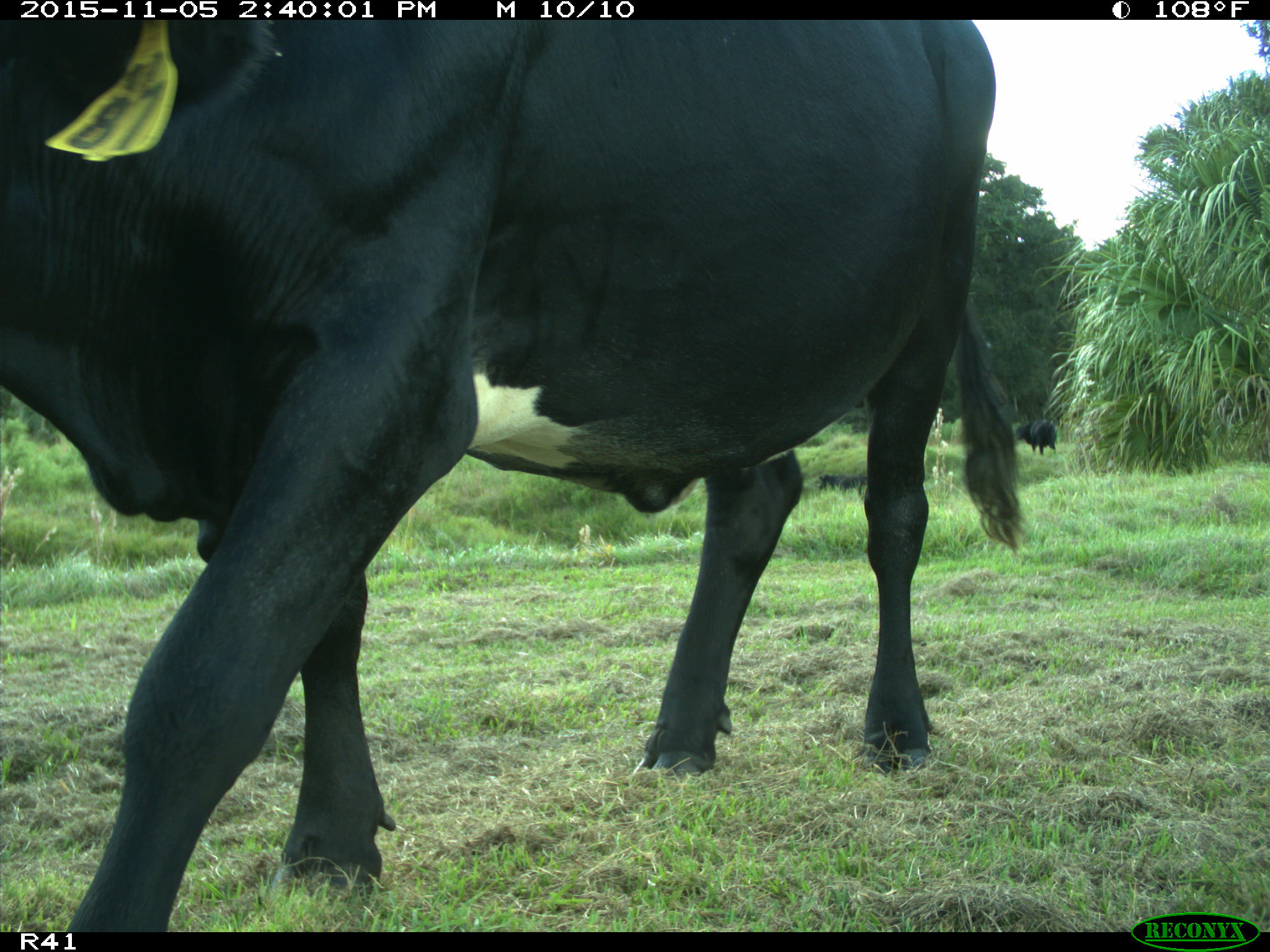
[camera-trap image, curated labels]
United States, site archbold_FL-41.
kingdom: Animalia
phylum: Chordata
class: Mammalia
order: Artiodactyla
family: Bovidae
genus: Bos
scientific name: Bos taurus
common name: domestic cow